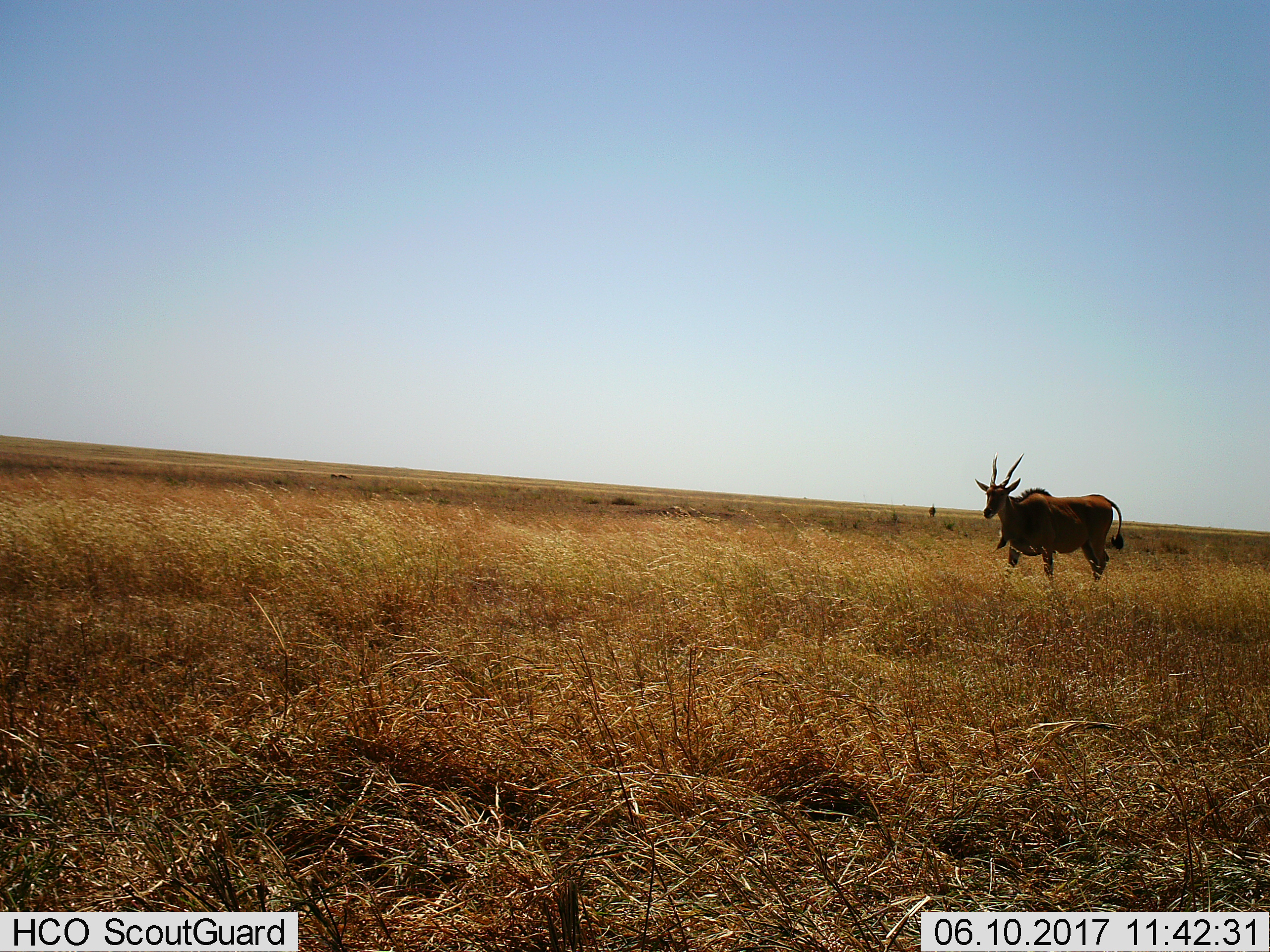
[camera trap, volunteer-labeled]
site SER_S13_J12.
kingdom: Animalia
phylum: Chordata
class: Mammalia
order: Artiodactyla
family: Bovidae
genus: Tragelaphus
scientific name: Tragelaphus oryx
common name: eland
Eland (Tragelaphus oryx), count 1. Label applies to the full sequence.